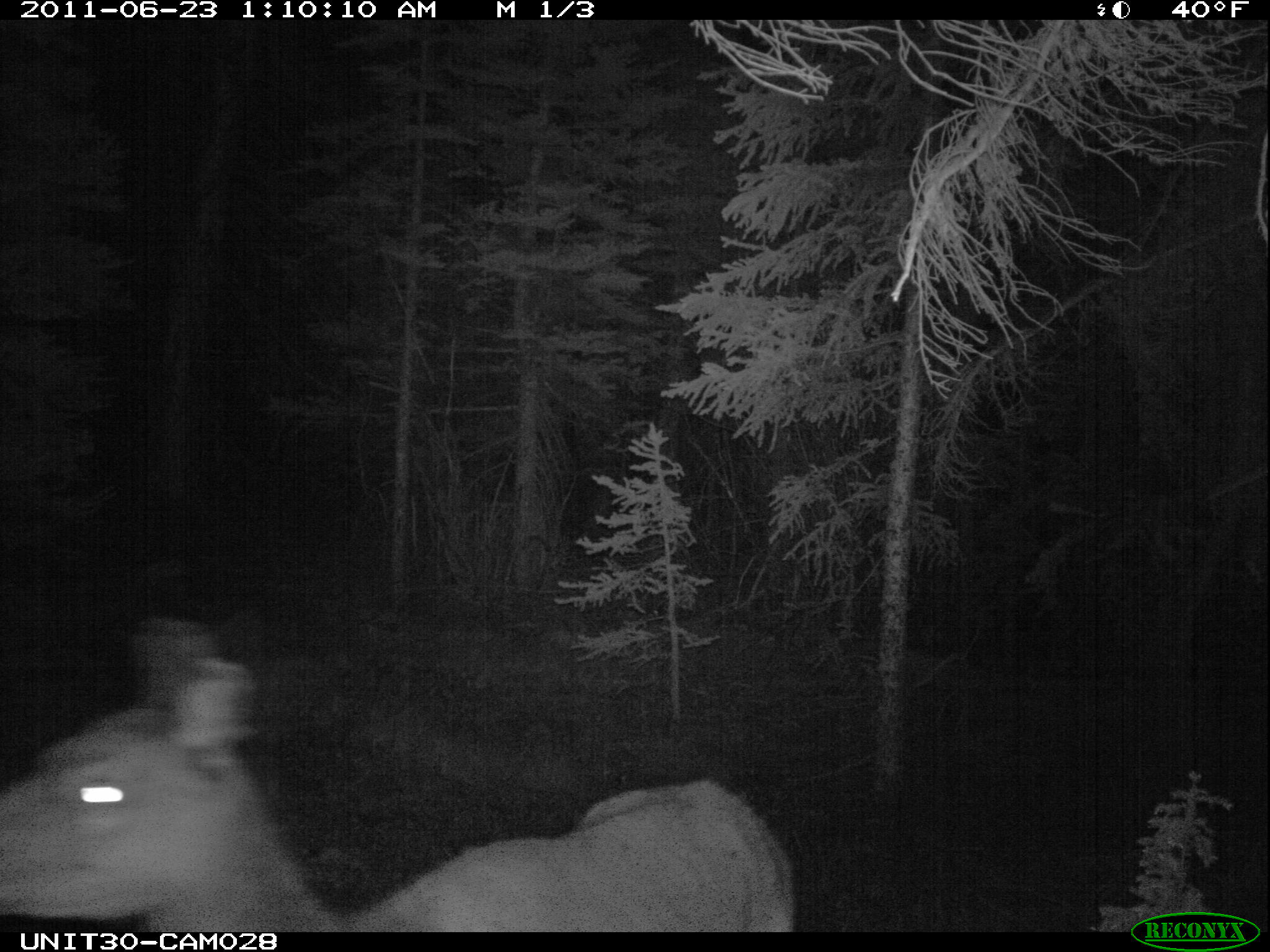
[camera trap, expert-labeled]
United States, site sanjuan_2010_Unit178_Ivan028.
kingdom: Animalia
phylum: Chordata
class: Mammalia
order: Artiodactyla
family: Cervidae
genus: Cervus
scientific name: Cervus elaphus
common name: red deer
Cervus elaphus (red deer).